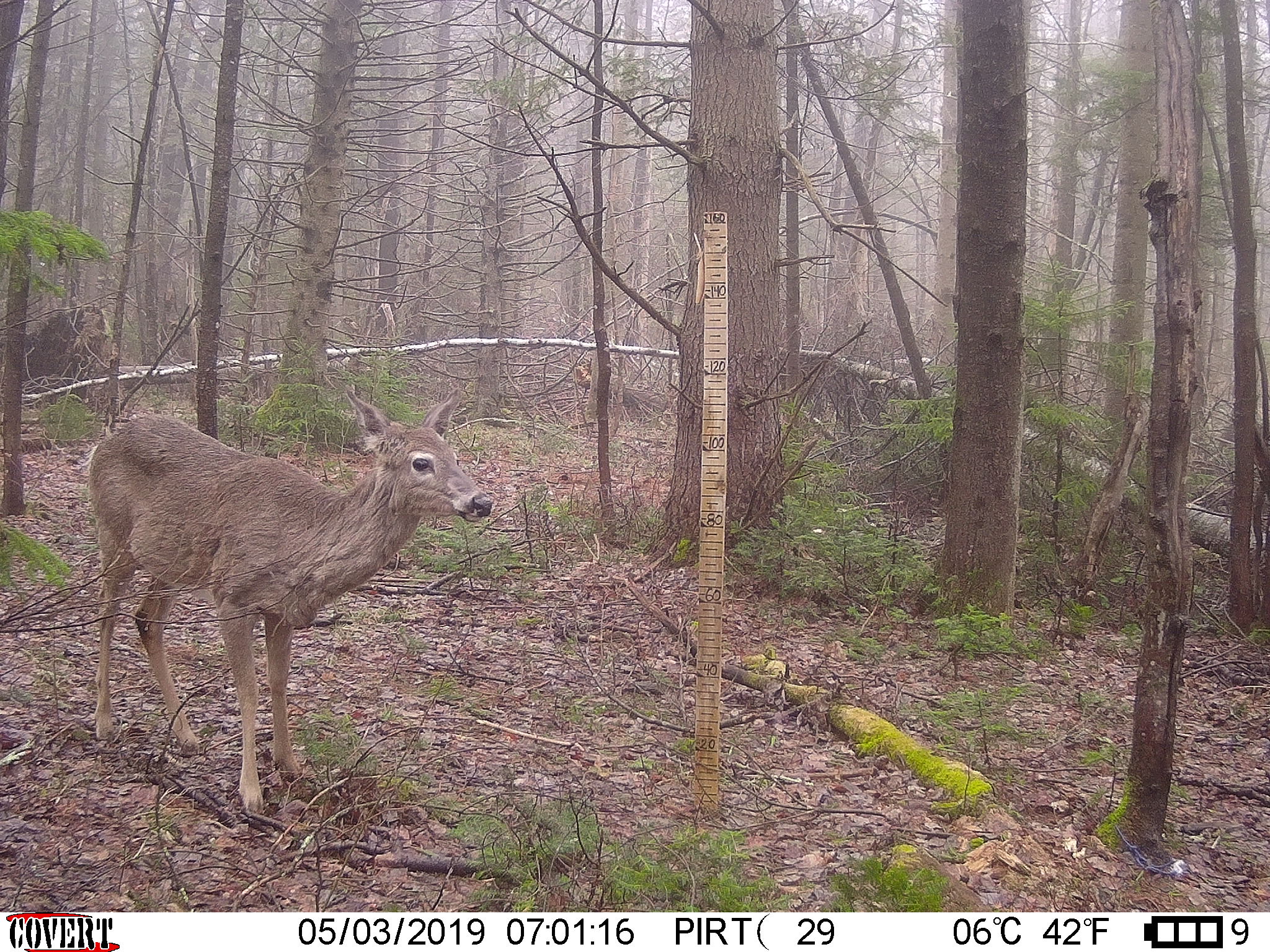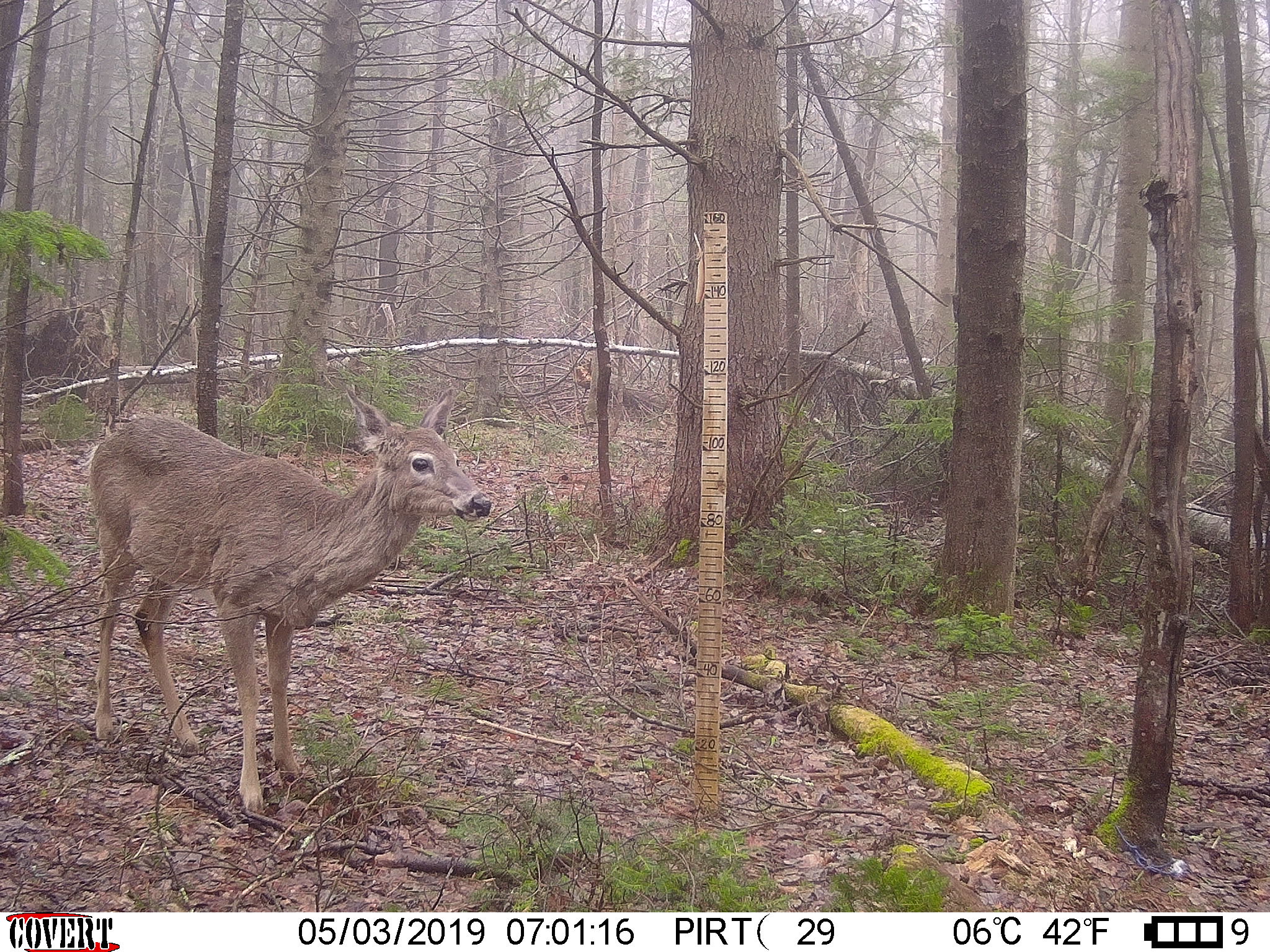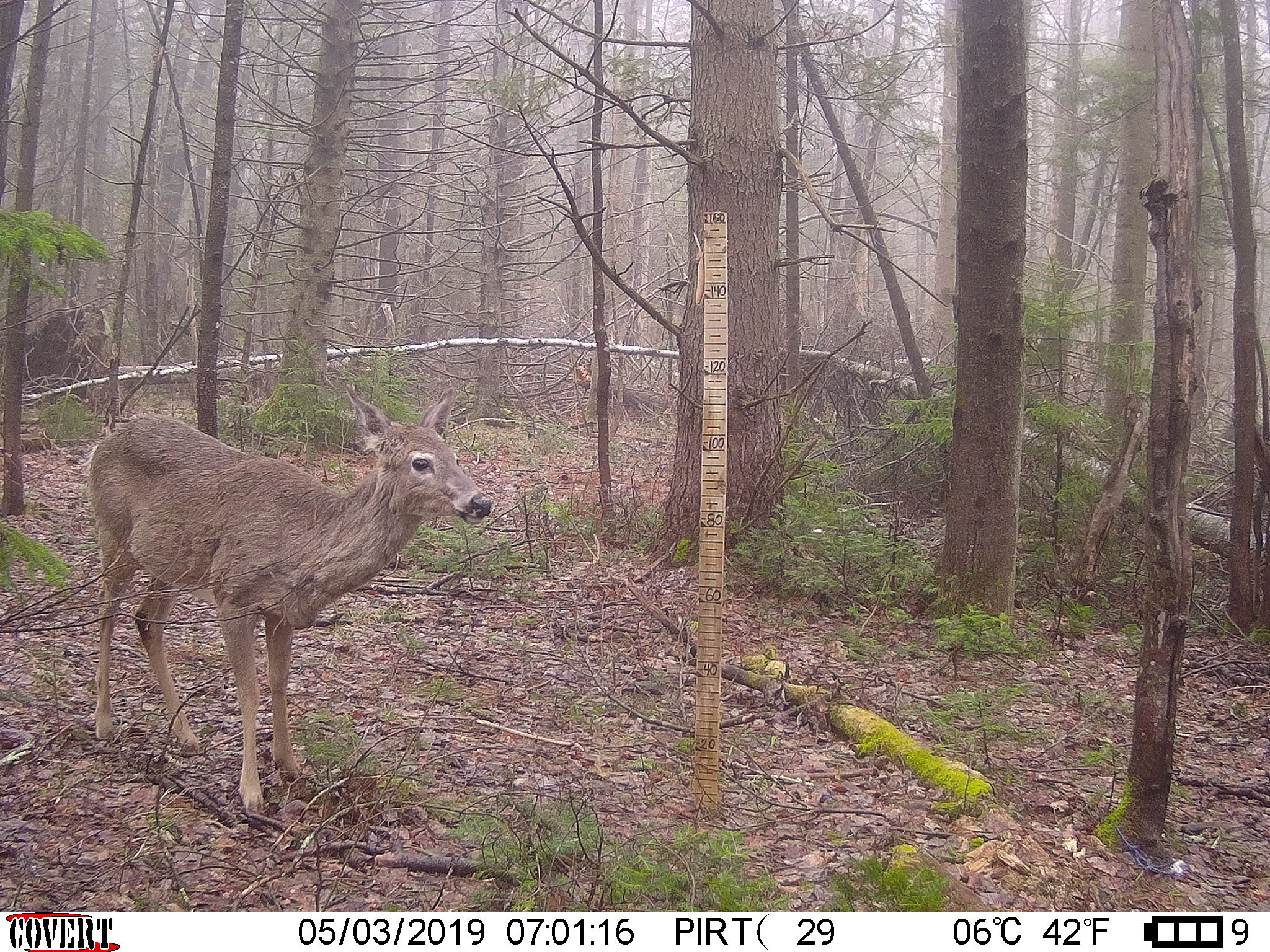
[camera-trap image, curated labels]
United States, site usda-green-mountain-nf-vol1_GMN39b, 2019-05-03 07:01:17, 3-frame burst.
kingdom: Animalia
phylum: Chordata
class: Mammalia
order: Artiodactyla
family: Cervidae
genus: Odocoileus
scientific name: Odocoileus virginianus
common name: white-tailed deer